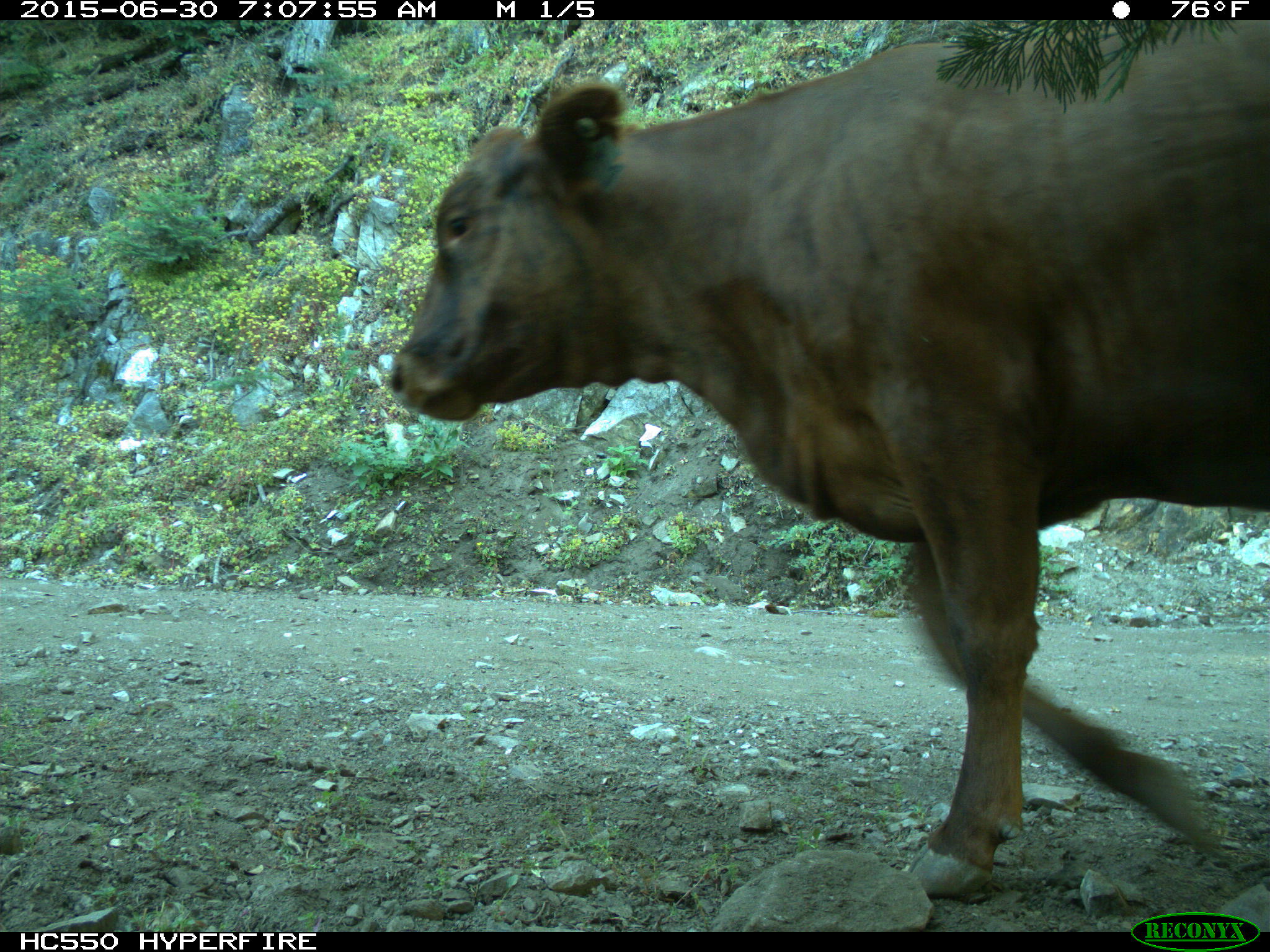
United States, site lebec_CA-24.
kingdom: Animalia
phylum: Chordata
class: Mammalia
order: Artiodactyla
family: Bovidae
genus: Bos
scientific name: Bos taurus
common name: domestic cow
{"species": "Bos taurus (domestic cow)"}